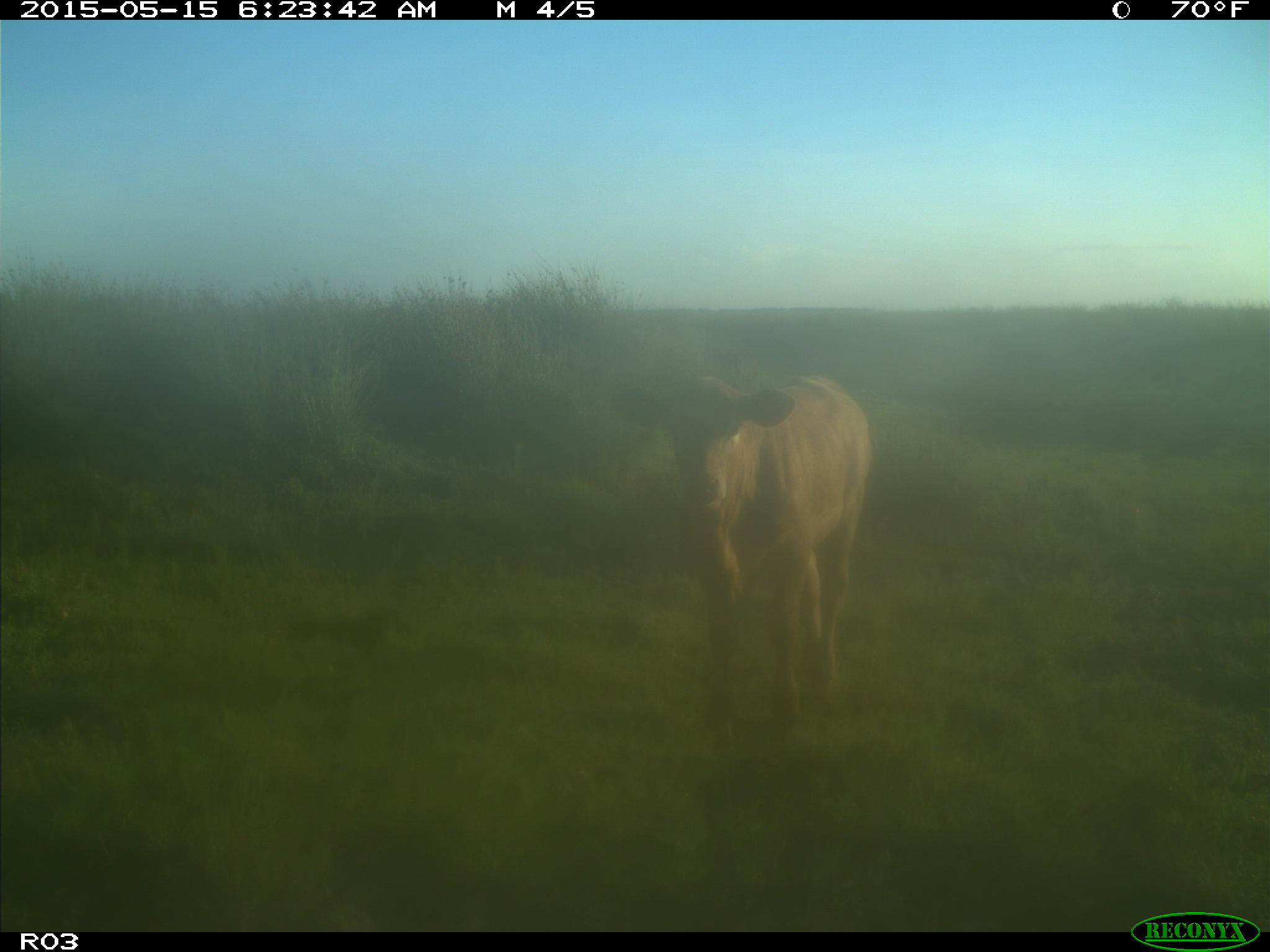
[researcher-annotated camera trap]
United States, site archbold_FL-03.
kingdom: Animalia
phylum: Chordata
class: Mammalia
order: Artiodactyla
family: Bovidae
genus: Bos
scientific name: Bos taurus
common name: domestic cow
Bos taurus (domestic cow).